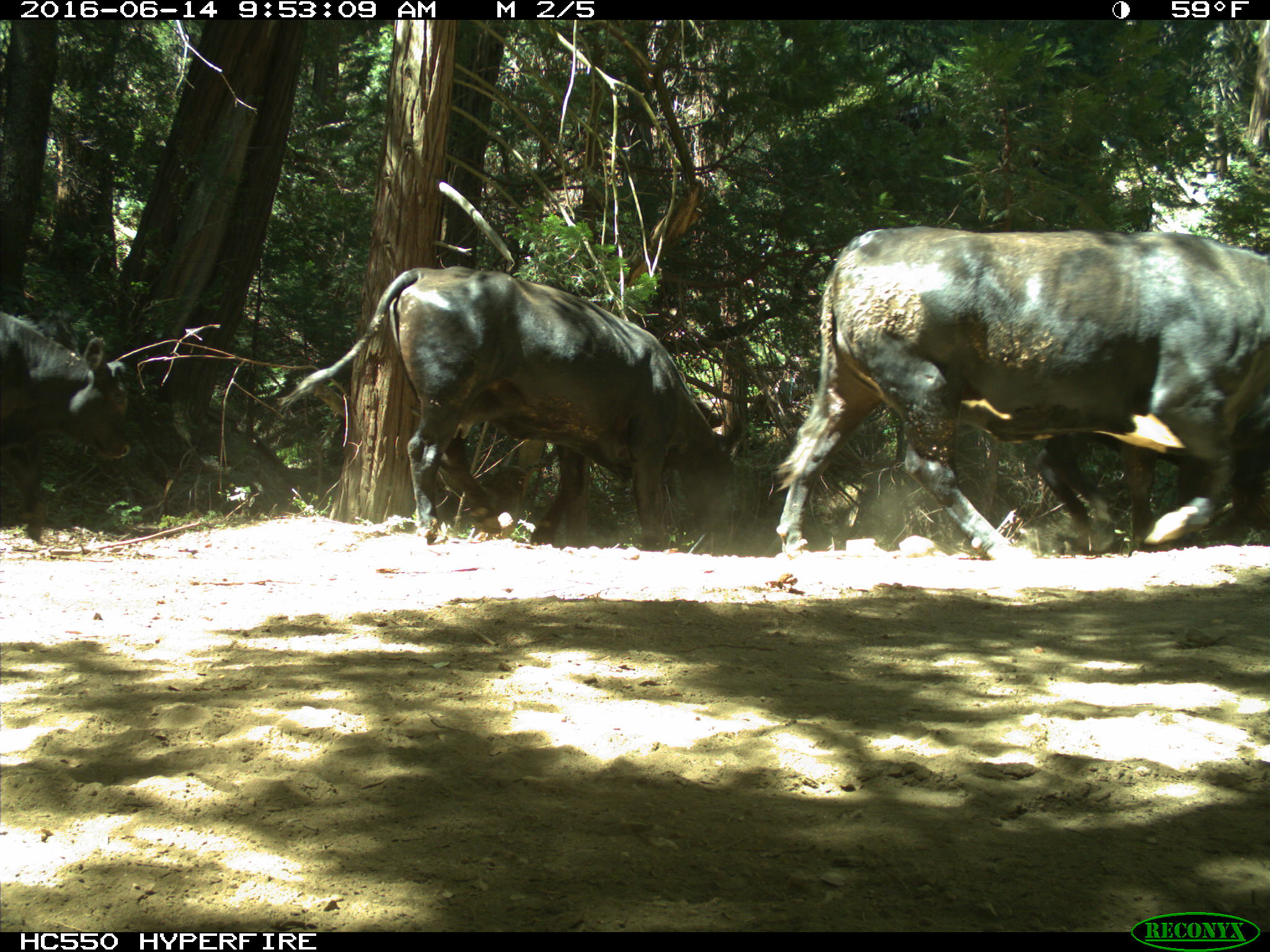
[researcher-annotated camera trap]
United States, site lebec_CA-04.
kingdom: Animalia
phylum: Chordata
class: Mammalia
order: Artiodactyla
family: Bovidae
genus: Bos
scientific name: Bos taurus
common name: domestic cow